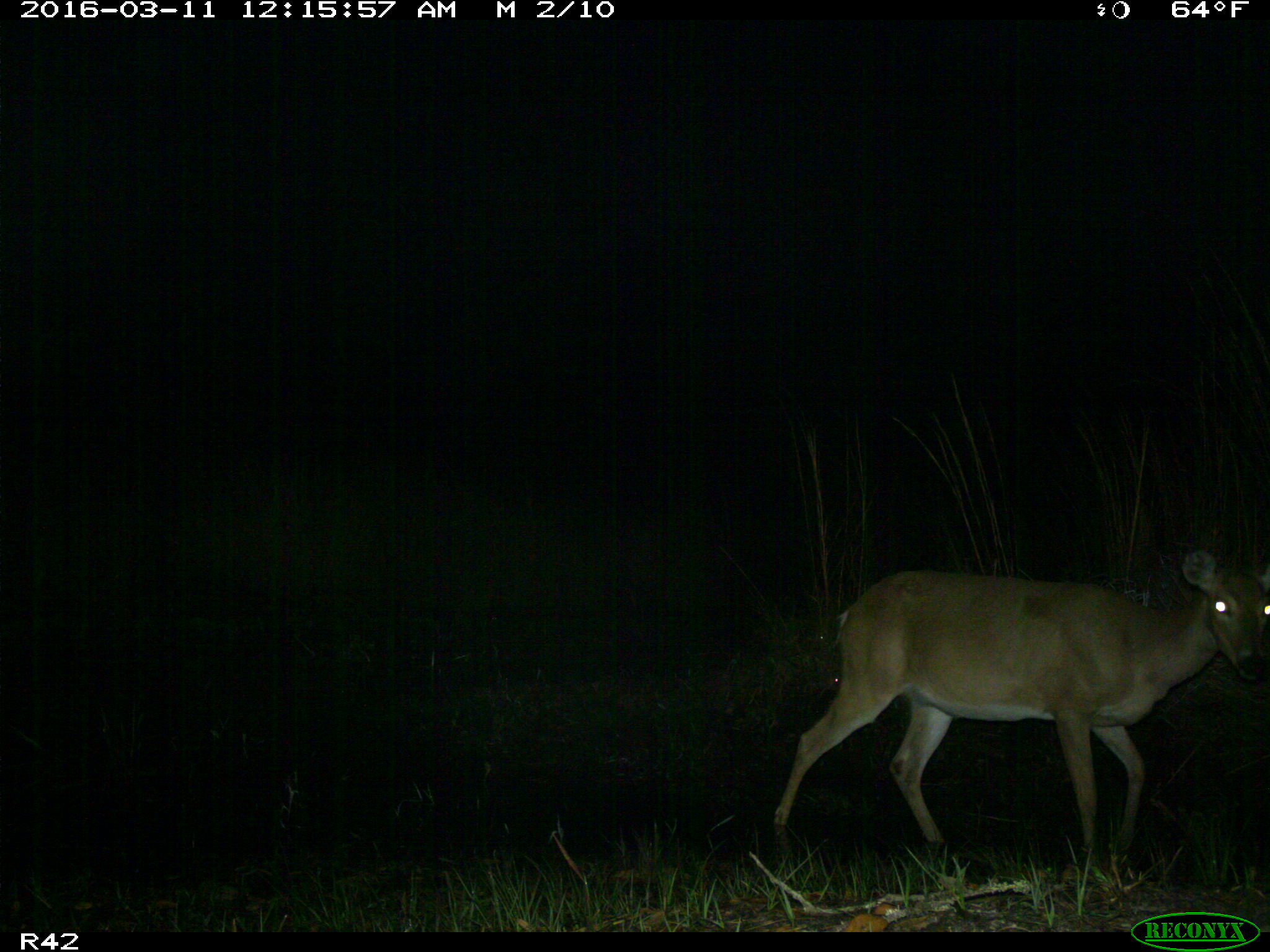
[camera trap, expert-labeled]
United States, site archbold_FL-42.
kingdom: Animalia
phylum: Chordata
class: Mammalia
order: Artiodactyla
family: Cervidae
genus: Odocoileus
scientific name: Odocoileus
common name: deer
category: unidentified deer